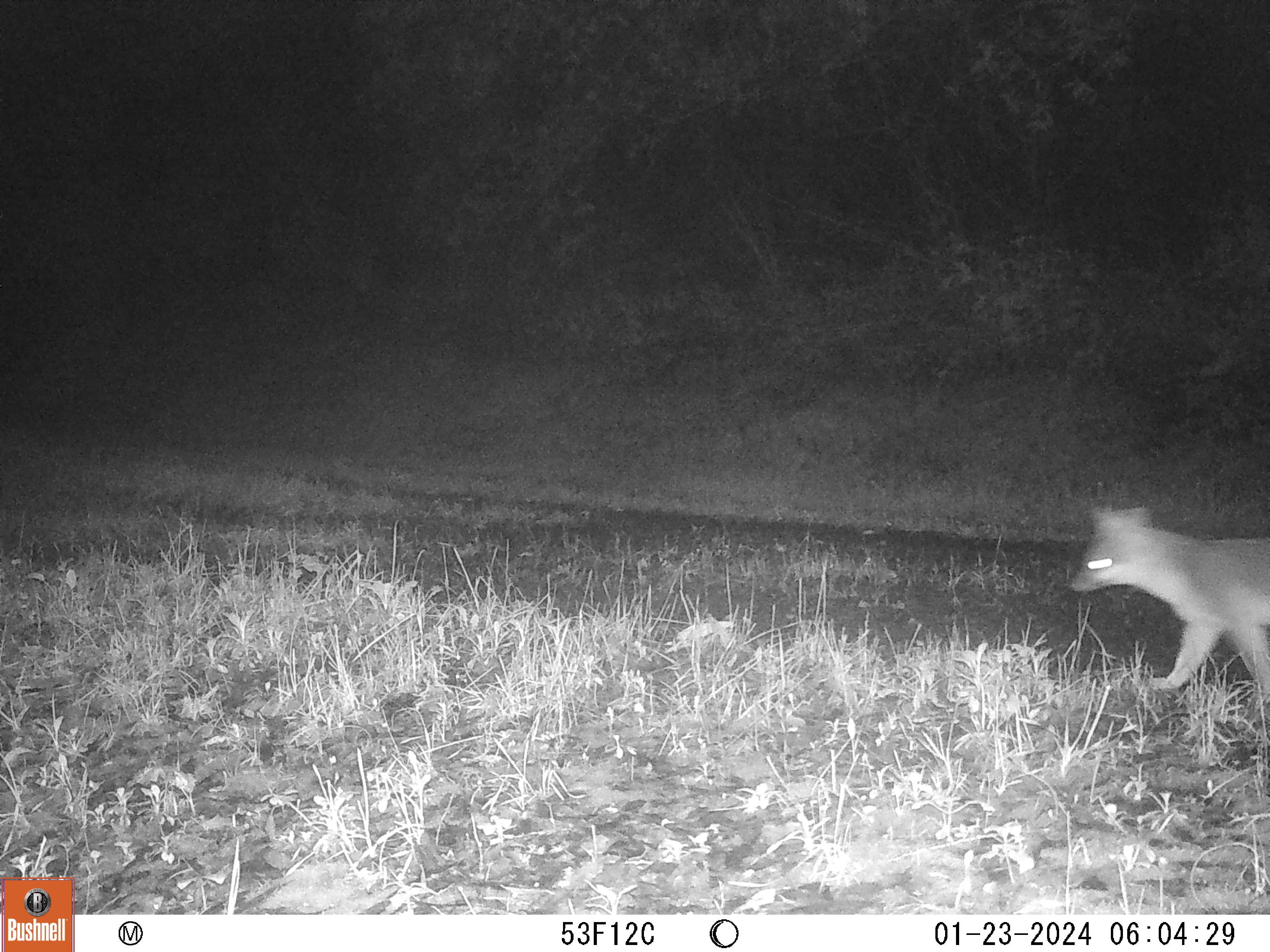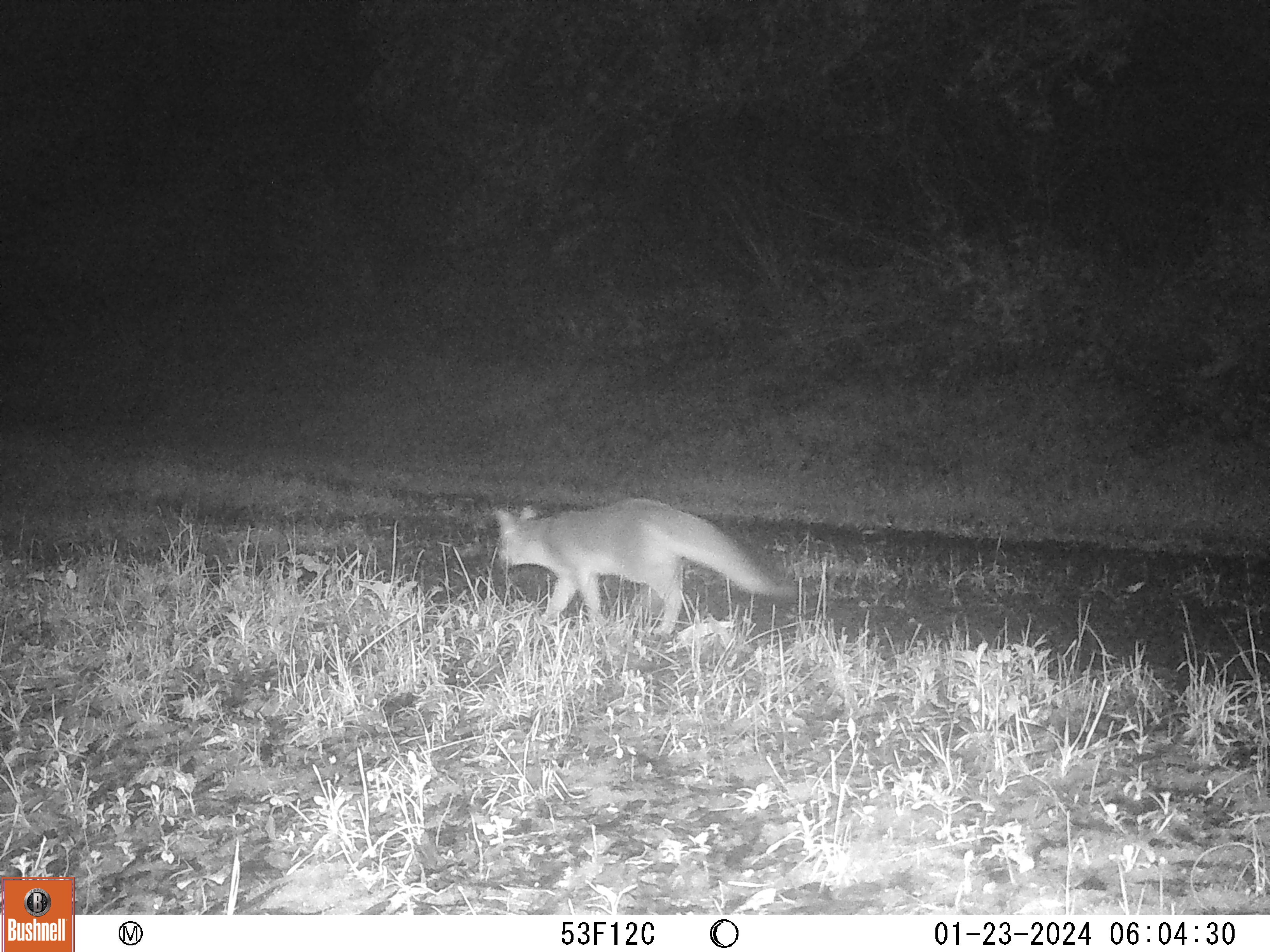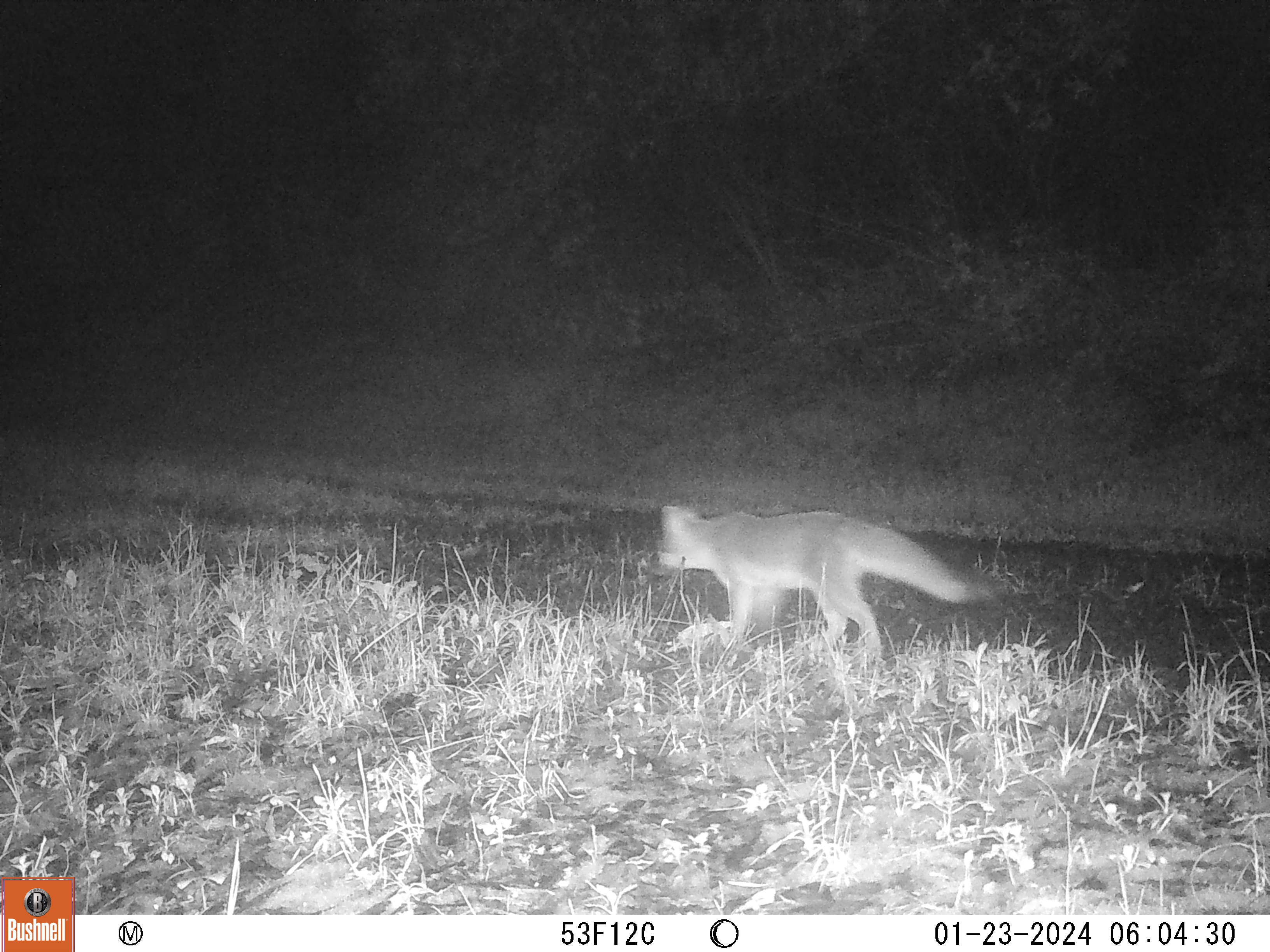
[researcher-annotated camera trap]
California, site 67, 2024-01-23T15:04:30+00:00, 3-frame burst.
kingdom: Animalia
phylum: Chordata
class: Mammalia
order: Carnivora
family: Canidae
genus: Urocyon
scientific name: Urocyon cinereoargenteus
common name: gray fox